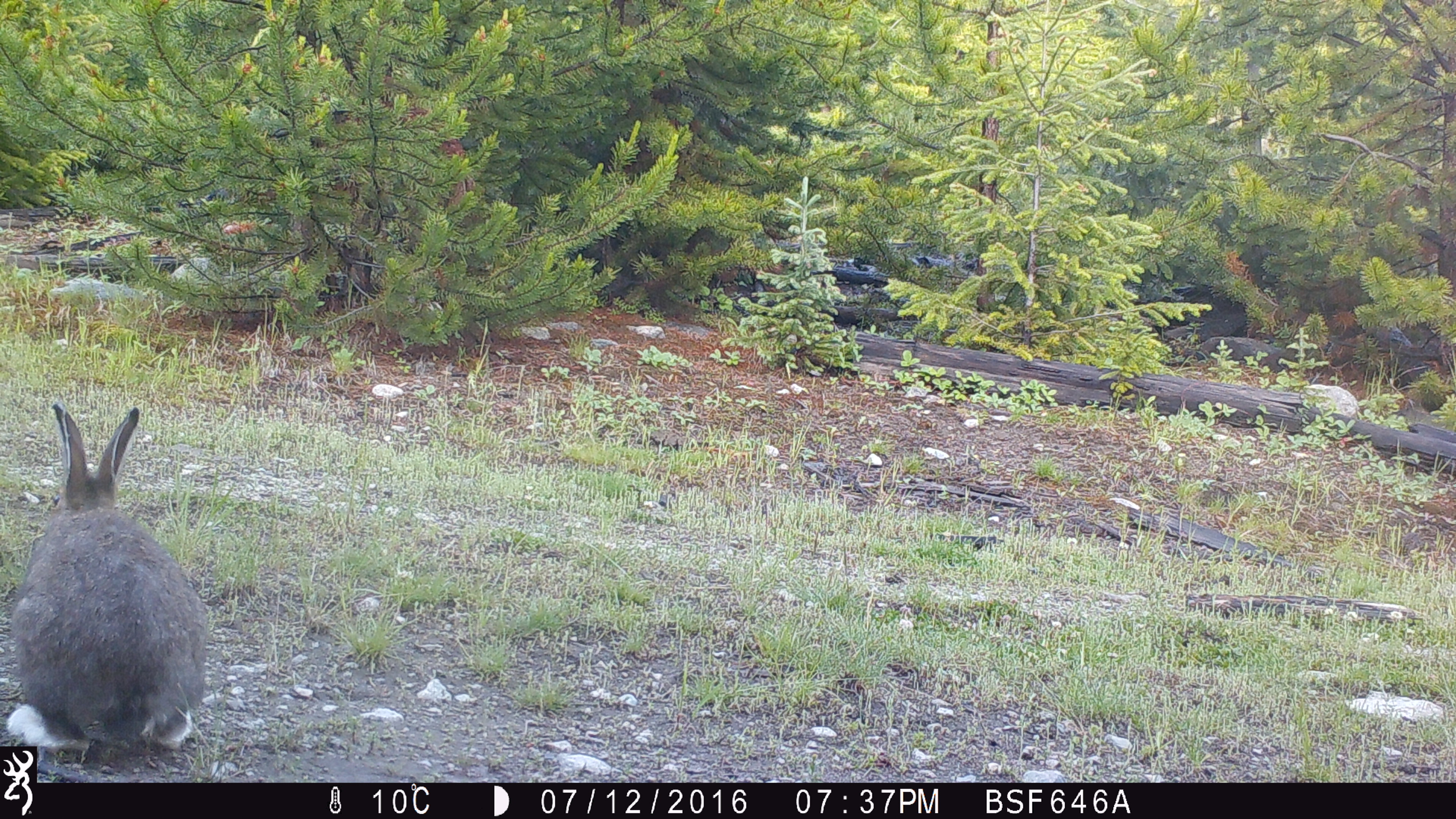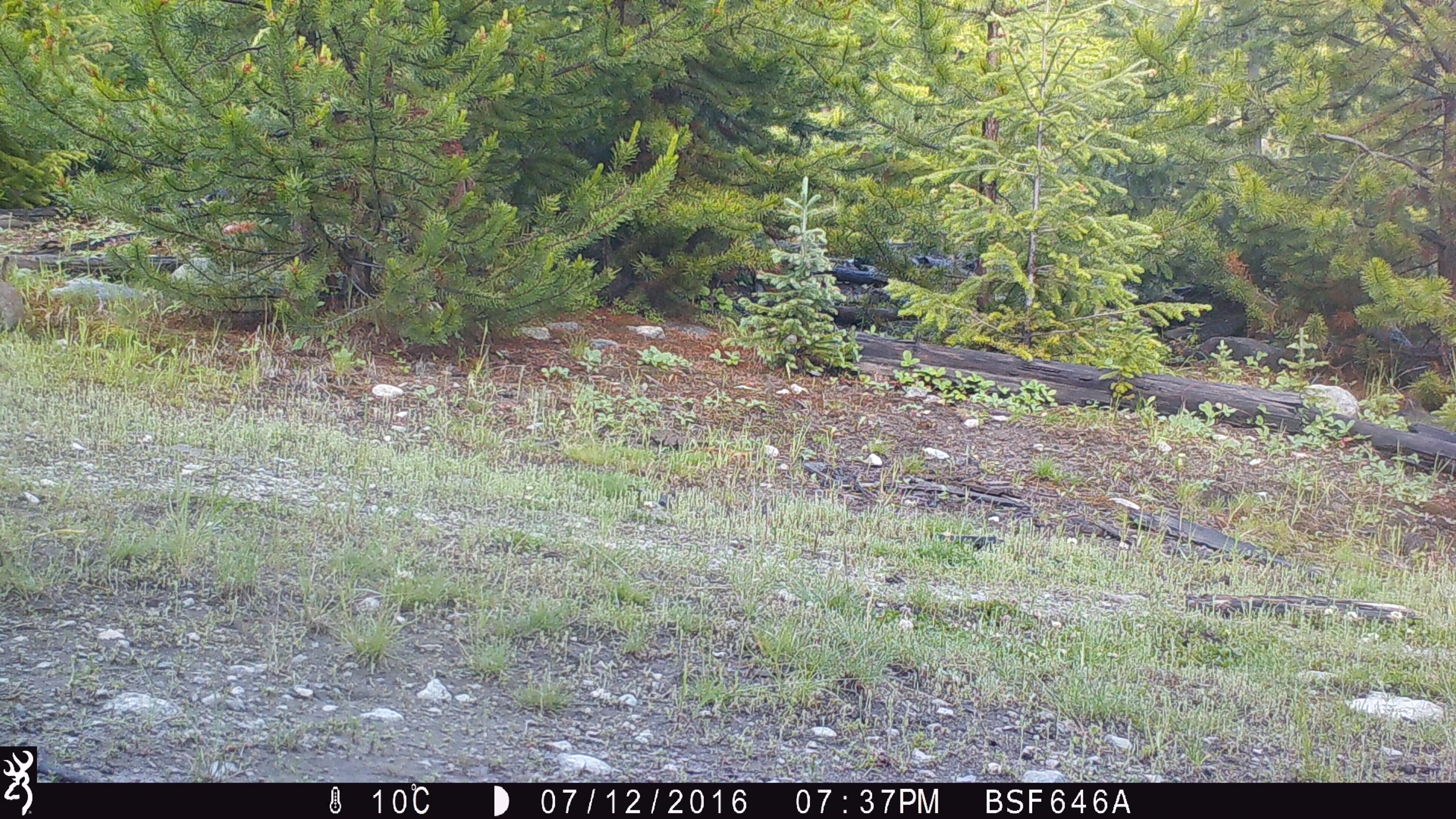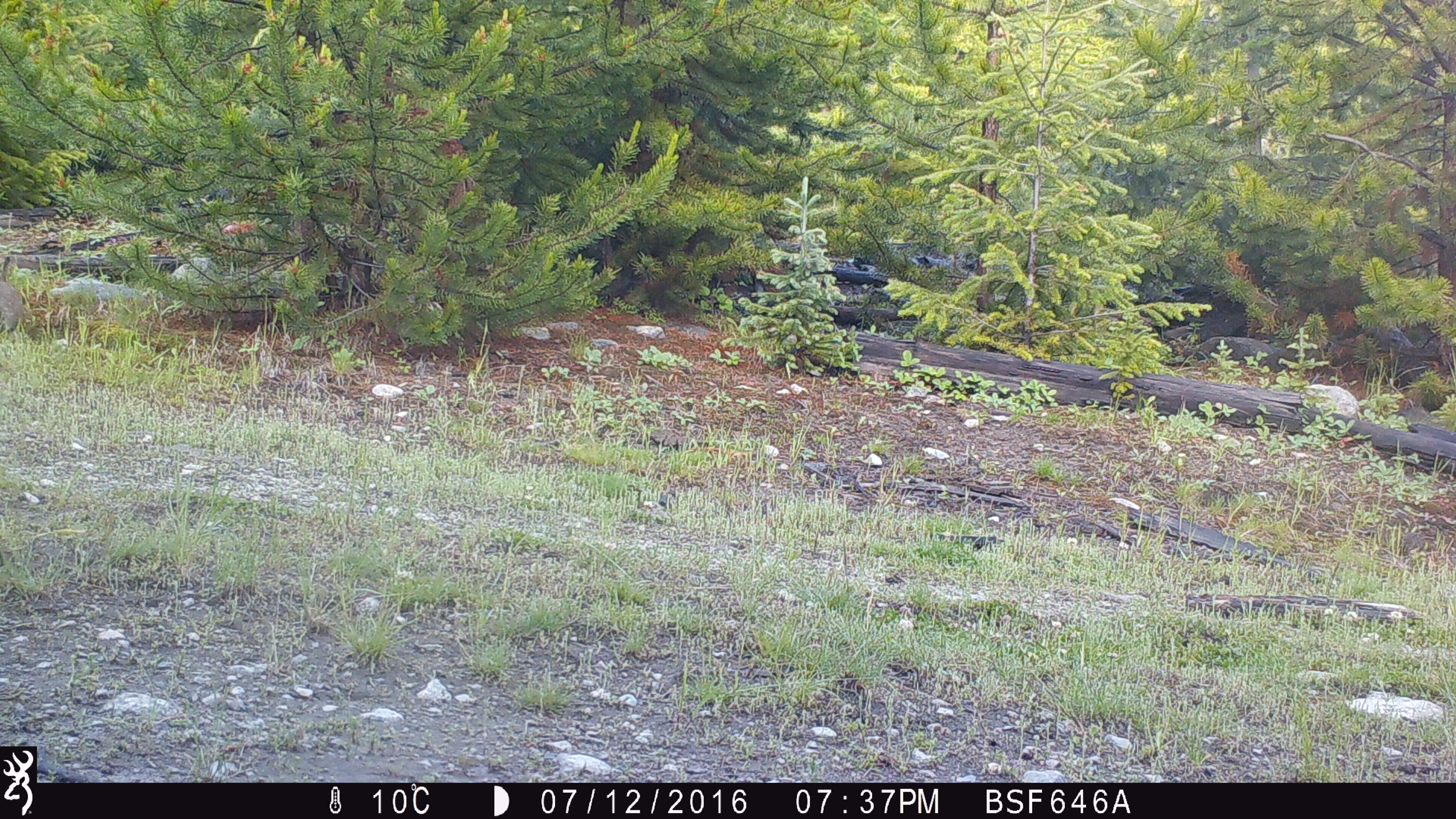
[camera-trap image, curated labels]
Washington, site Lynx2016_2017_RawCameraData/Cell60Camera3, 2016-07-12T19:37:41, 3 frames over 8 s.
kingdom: Animalia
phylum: Chordata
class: Mammalia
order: Lagomorpha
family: Leporidae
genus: Lepus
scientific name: Lepus americanus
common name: snowshoe hare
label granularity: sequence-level